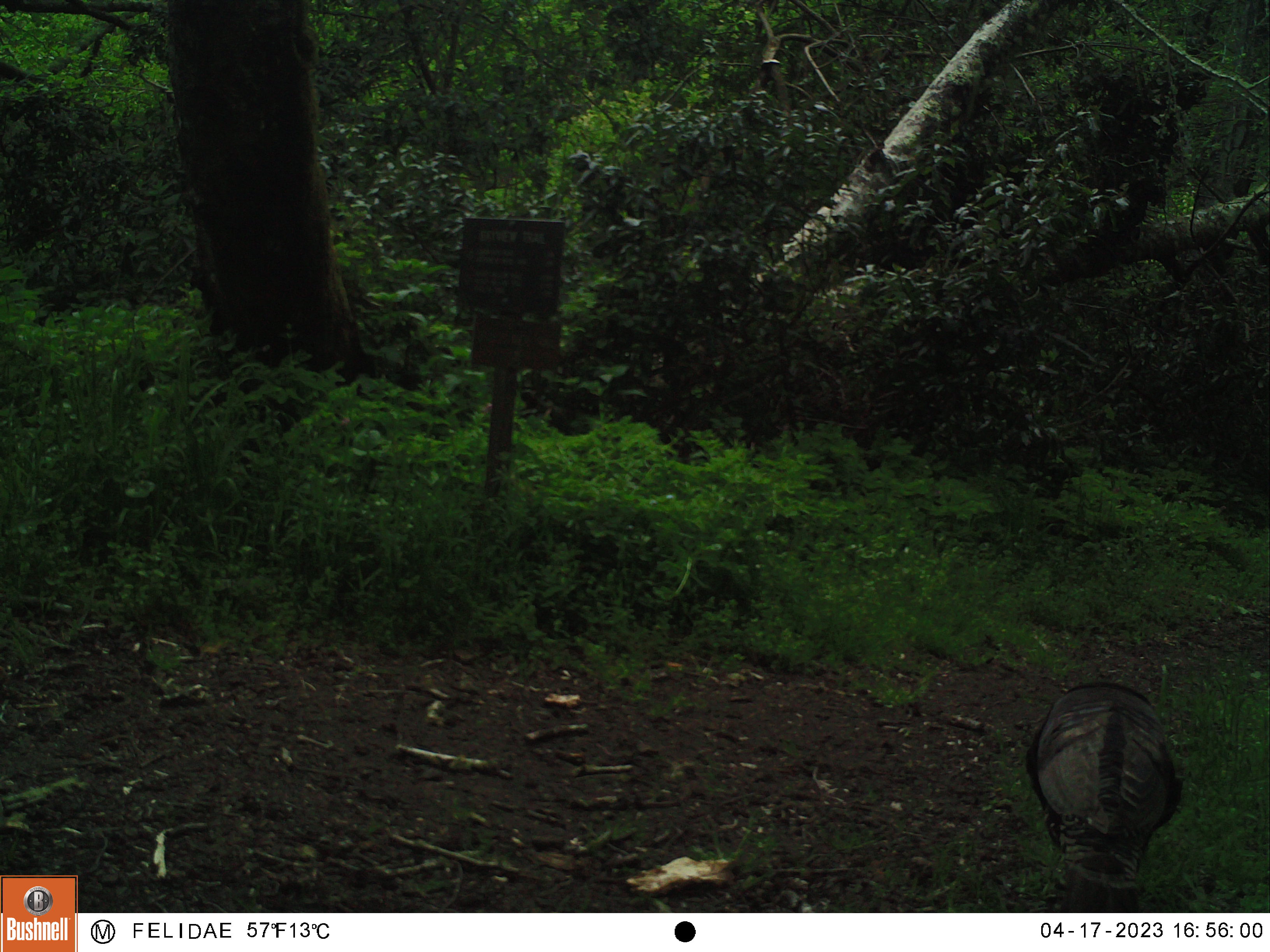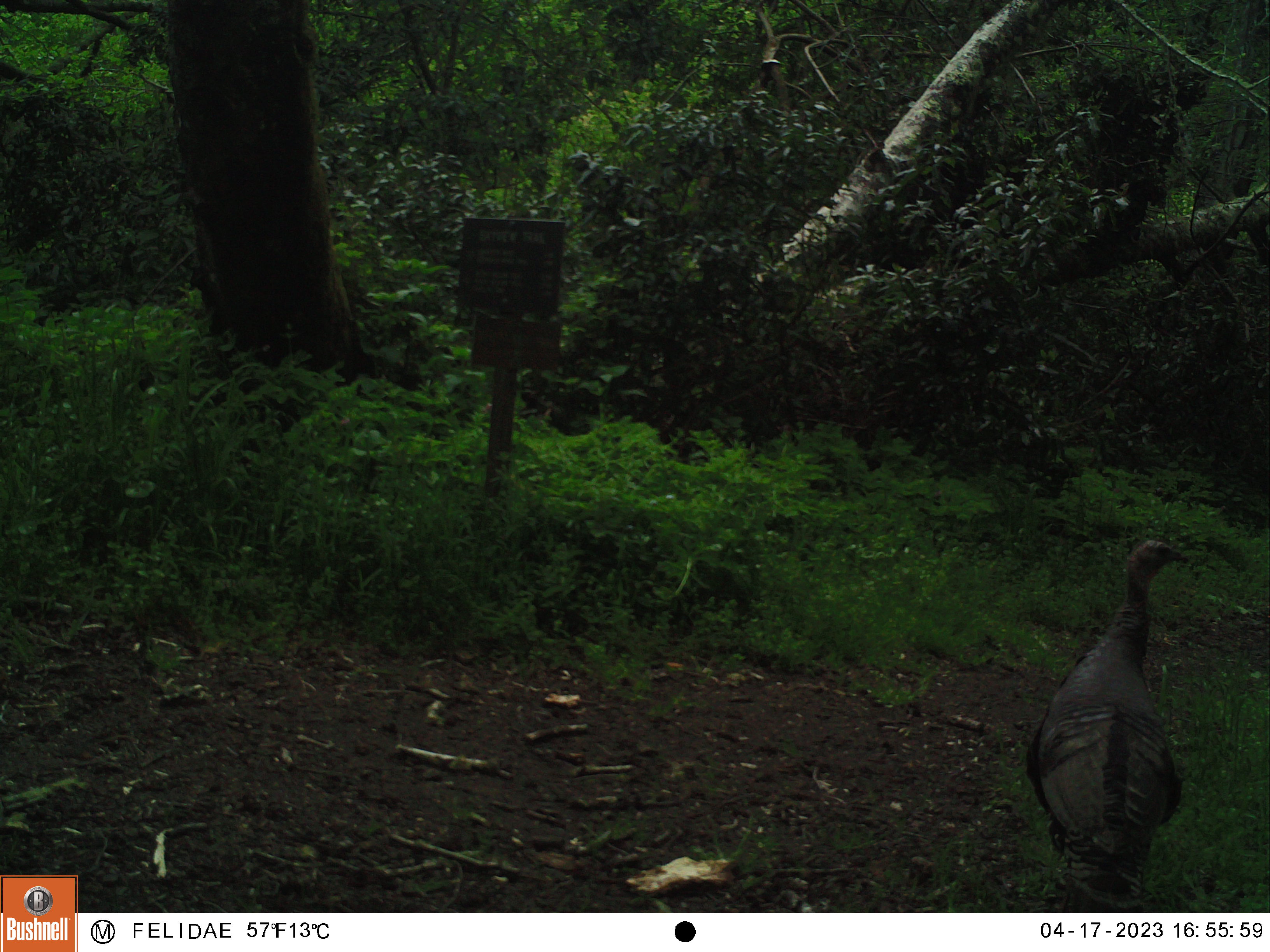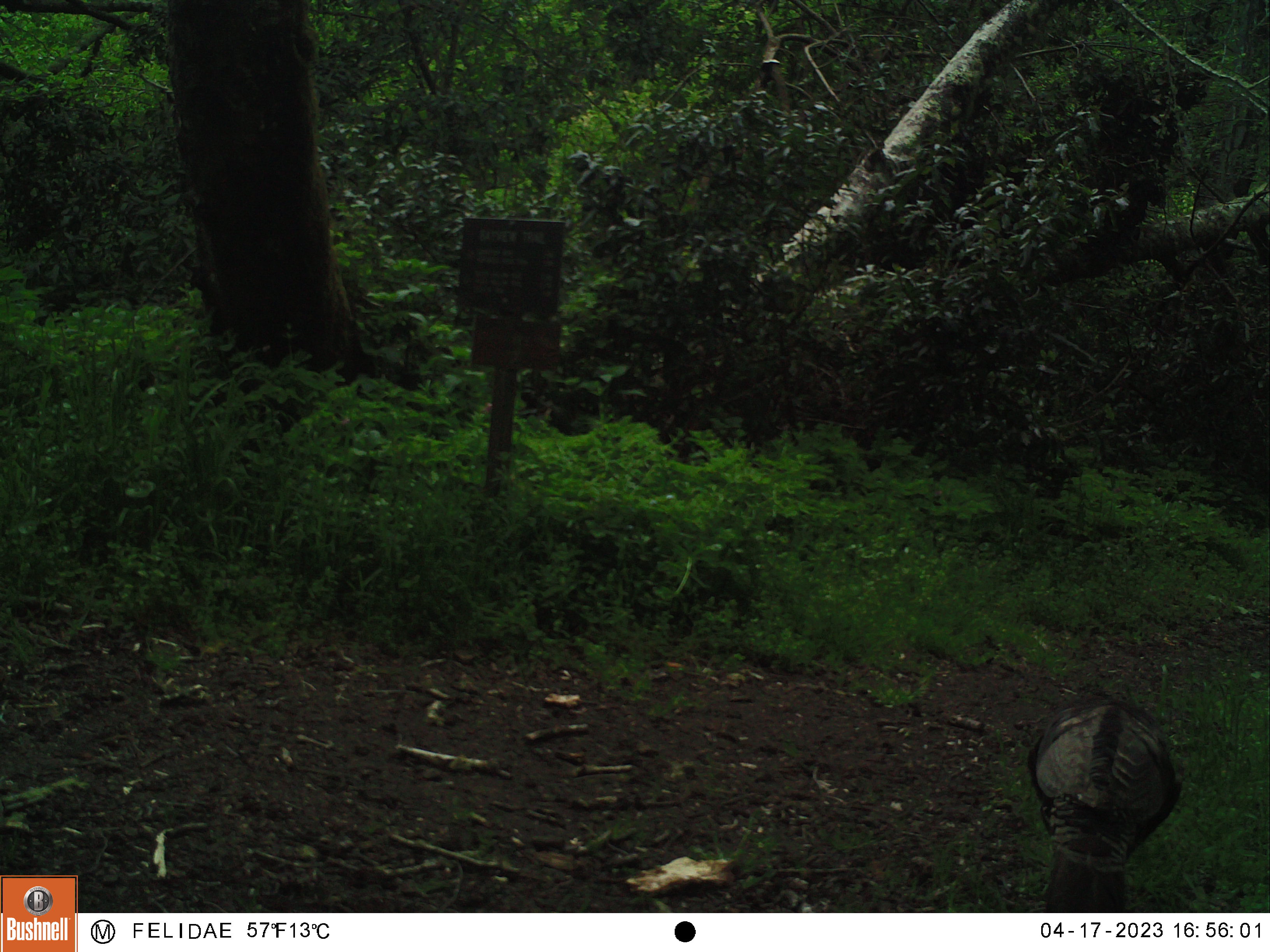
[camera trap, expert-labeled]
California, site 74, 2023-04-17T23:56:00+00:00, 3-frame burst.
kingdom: Animalia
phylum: Chordata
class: Aves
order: Galliformes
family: Phasianidae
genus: Meleagris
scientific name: Meleagris gallopavo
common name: turkey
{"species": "turkey (Meleagris gallopavo)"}